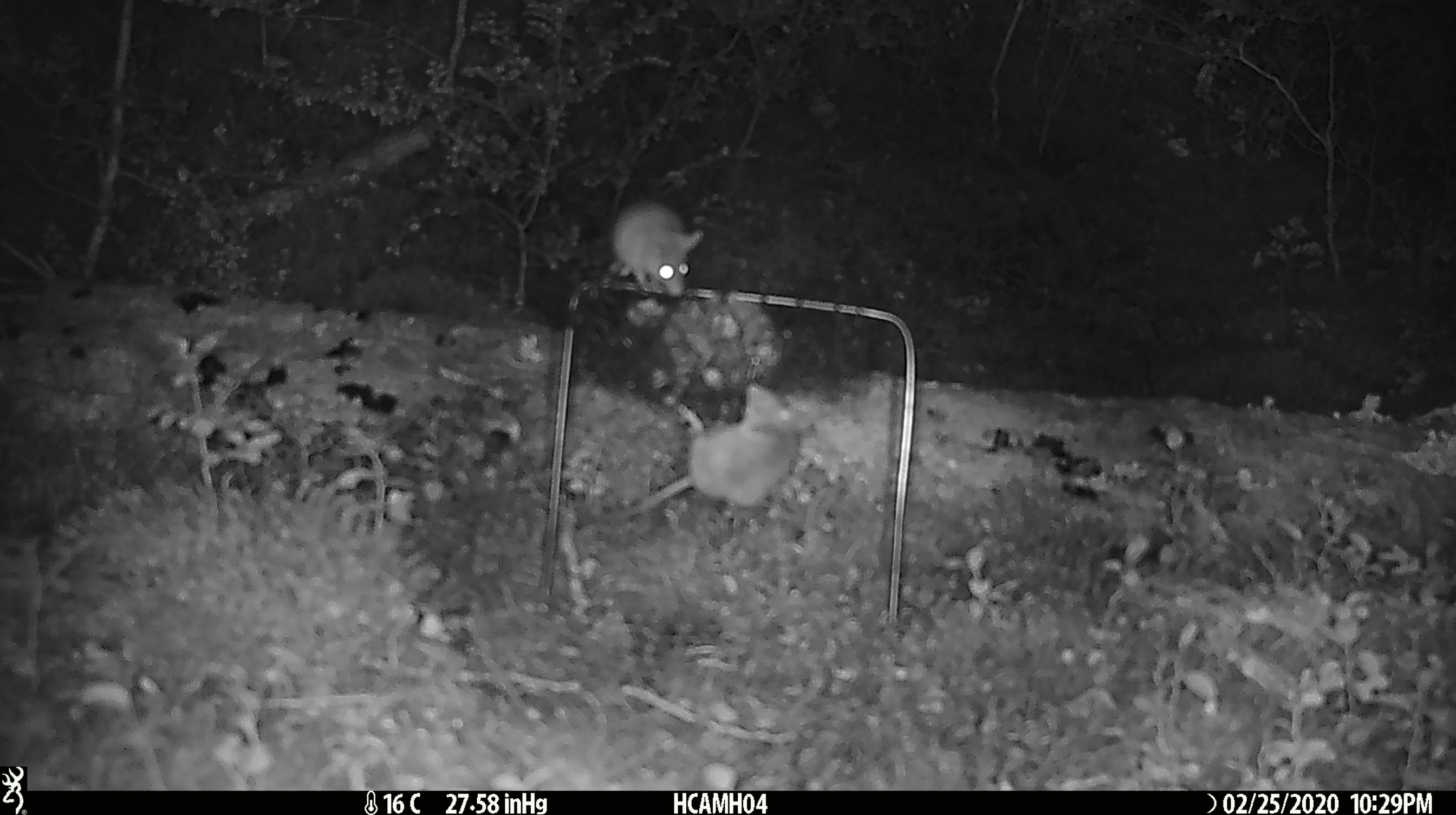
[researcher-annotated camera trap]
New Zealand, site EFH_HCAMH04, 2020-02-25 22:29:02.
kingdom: Animalia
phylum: Chordata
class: Mammalia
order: Rodentia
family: Muridae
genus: Mus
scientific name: Mus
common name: mouse